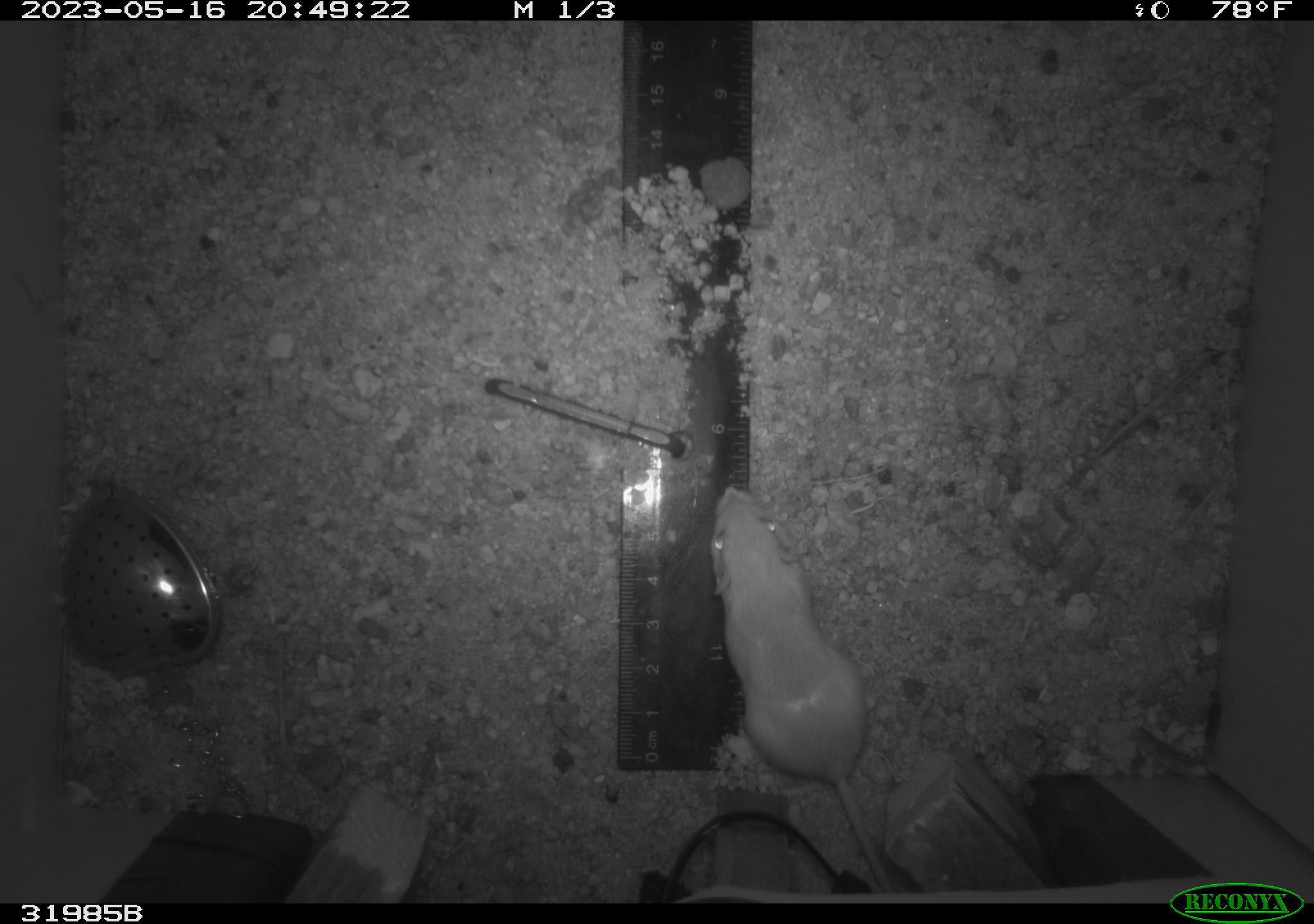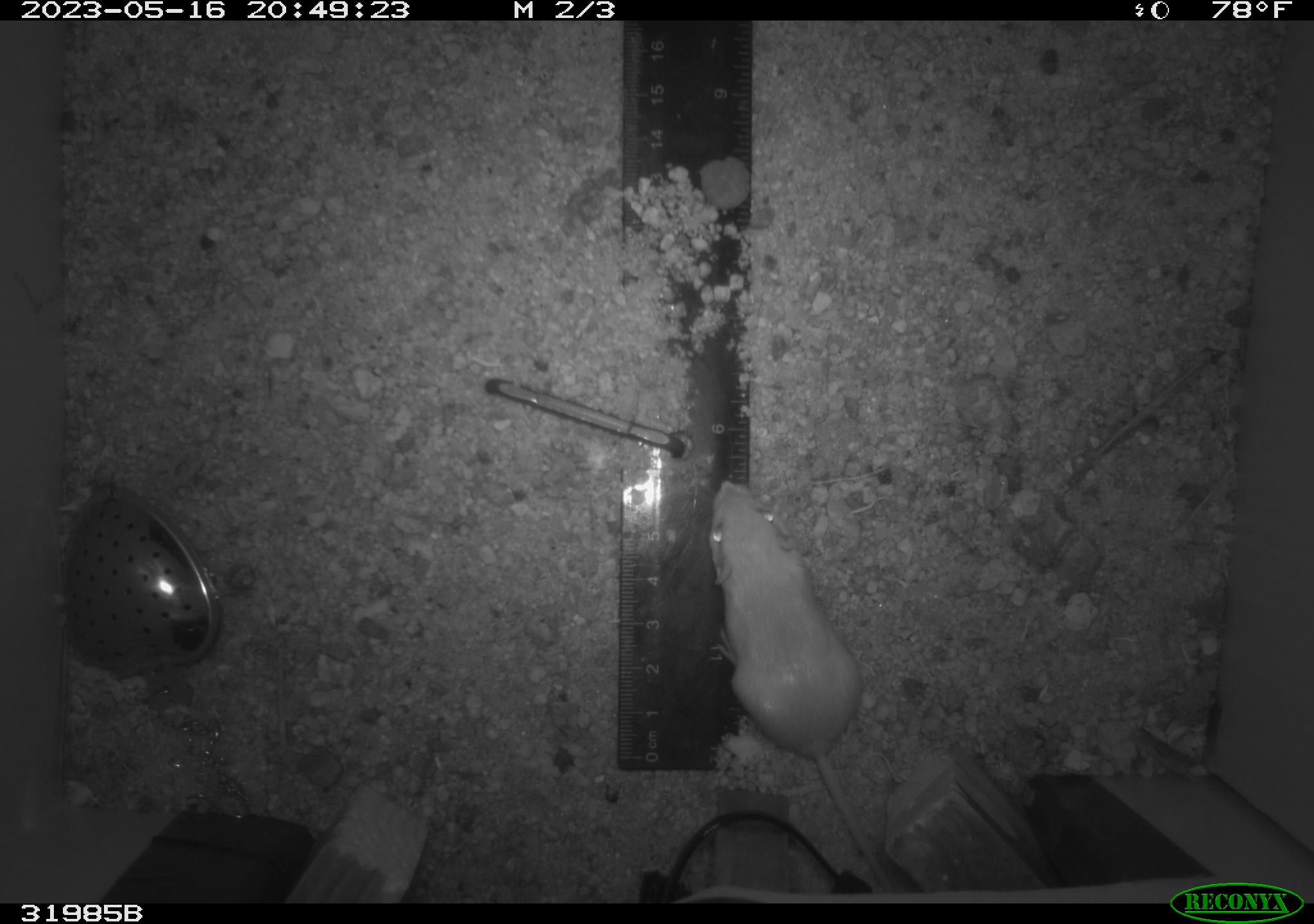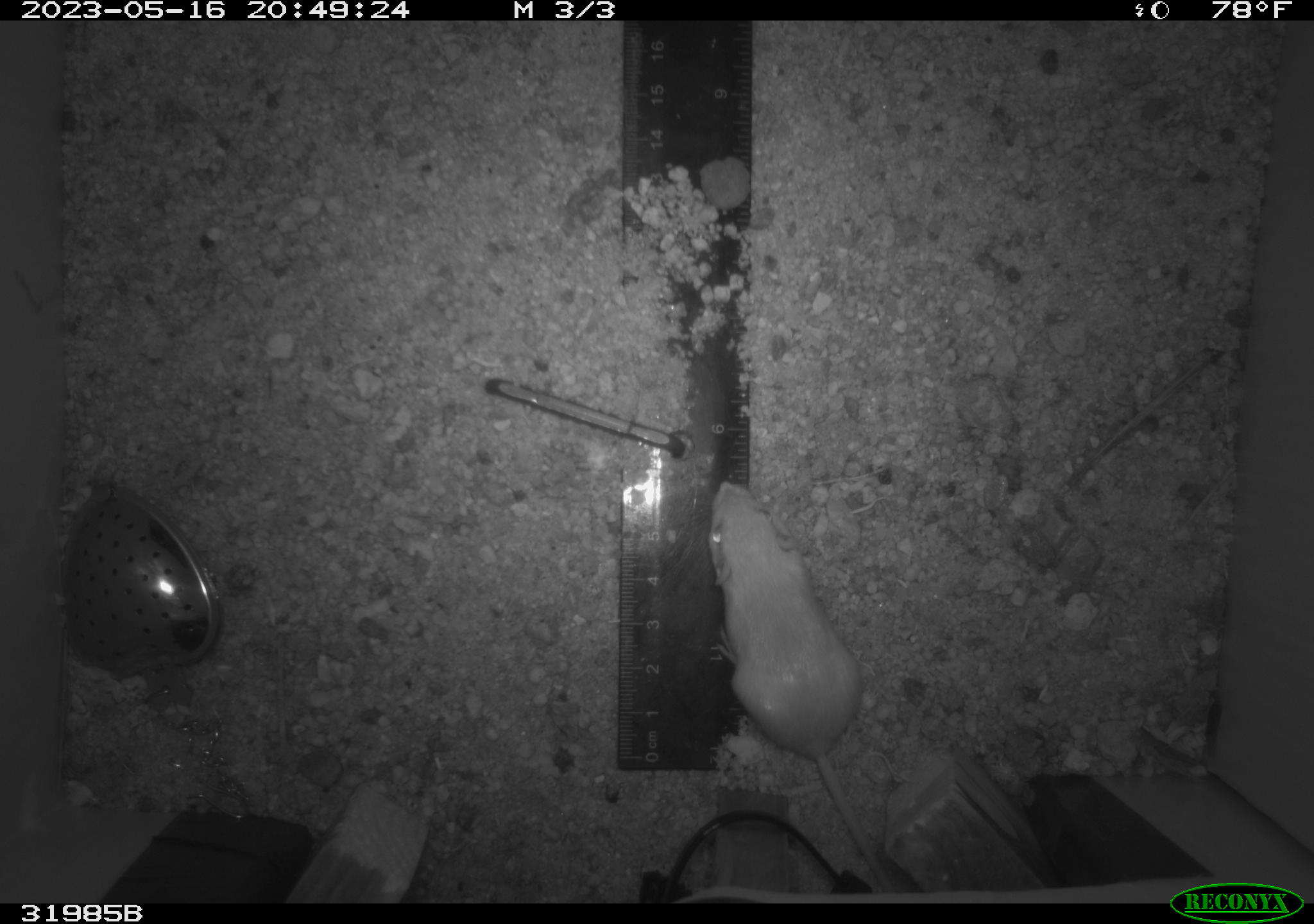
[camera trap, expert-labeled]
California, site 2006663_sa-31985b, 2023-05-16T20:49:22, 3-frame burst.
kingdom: Animalia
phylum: Chordata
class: Mammalia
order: Rodentia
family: Heteromyidae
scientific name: Heteromyidae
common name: kangaroo rats and pocket mice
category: heteromyidae family